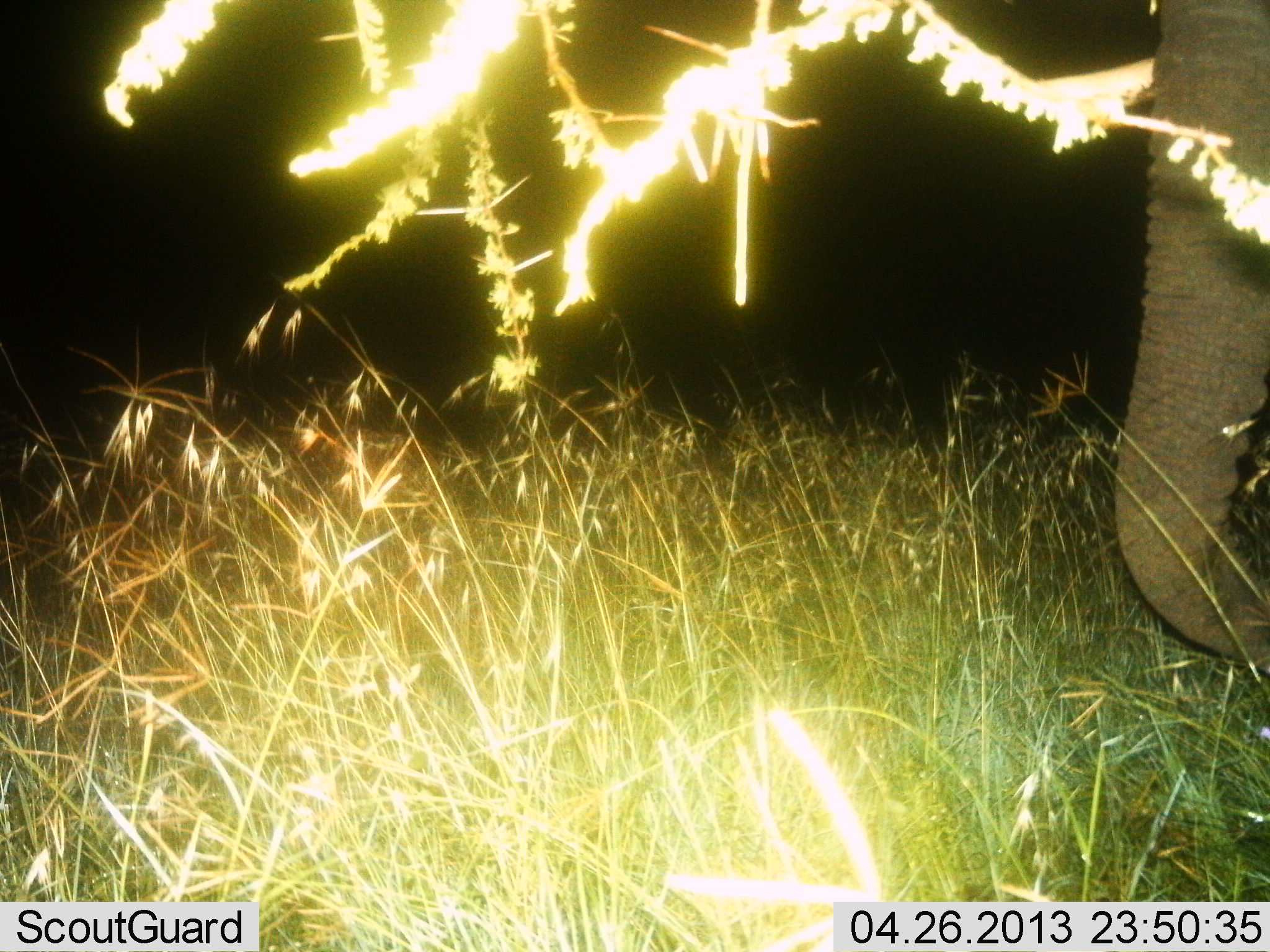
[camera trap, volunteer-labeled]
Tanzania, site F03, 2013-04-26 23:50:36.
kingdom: Animalia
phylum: Chordata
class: Mammalia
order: Proboscidea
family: Elephantidae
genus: Loxodonta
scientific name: Loxodonta africana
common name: african bush elephant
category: elephant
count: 1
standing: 100%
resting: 0%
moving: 0%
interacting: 0%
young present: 0%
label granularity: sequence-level